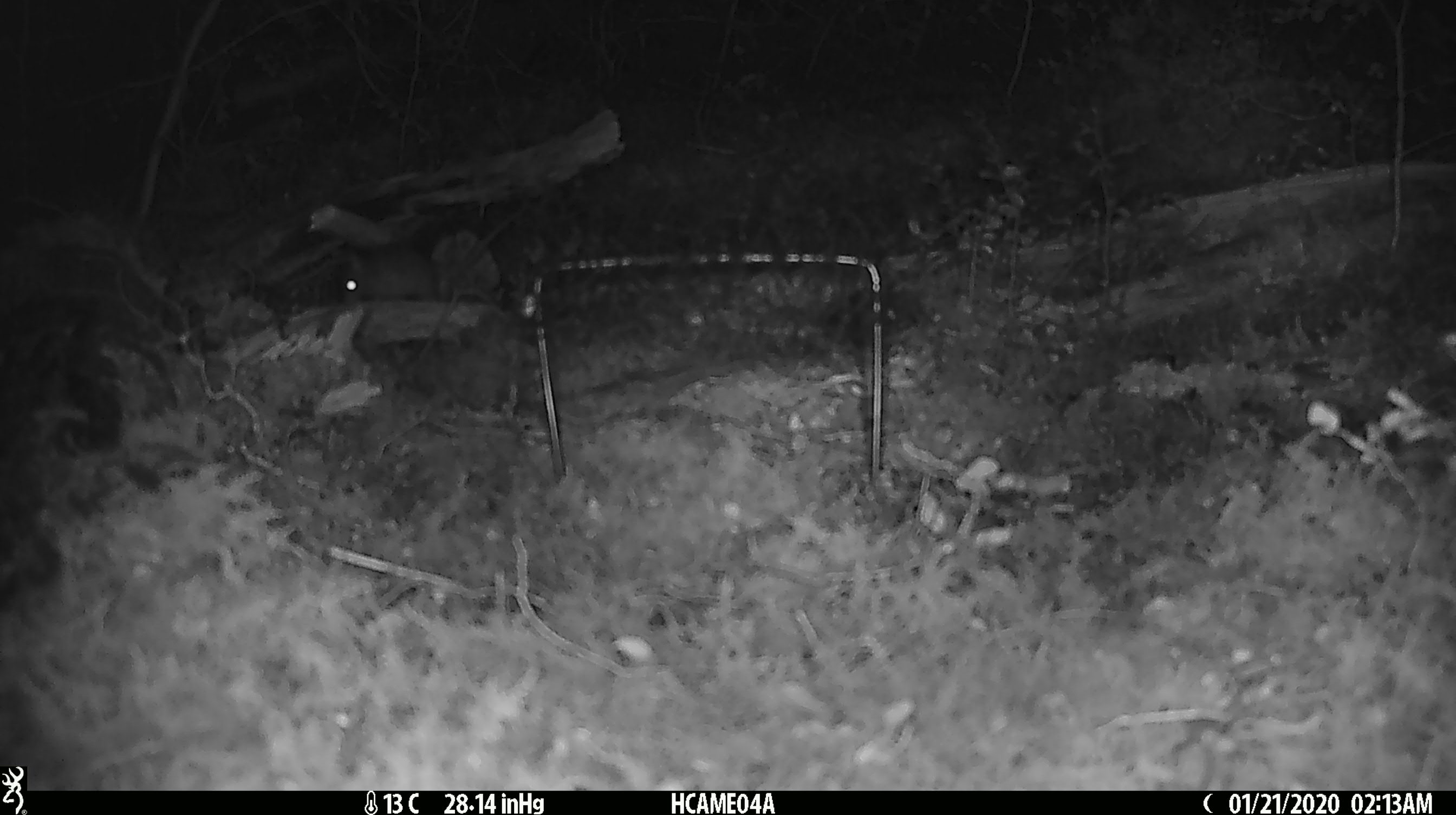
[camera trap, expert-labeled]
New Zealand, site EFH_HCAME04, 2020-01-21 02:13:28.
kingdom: Animalia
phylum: Chordata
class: Mammalia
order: Rodentia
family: Muridae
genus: Mus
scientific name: Mus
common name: mouse